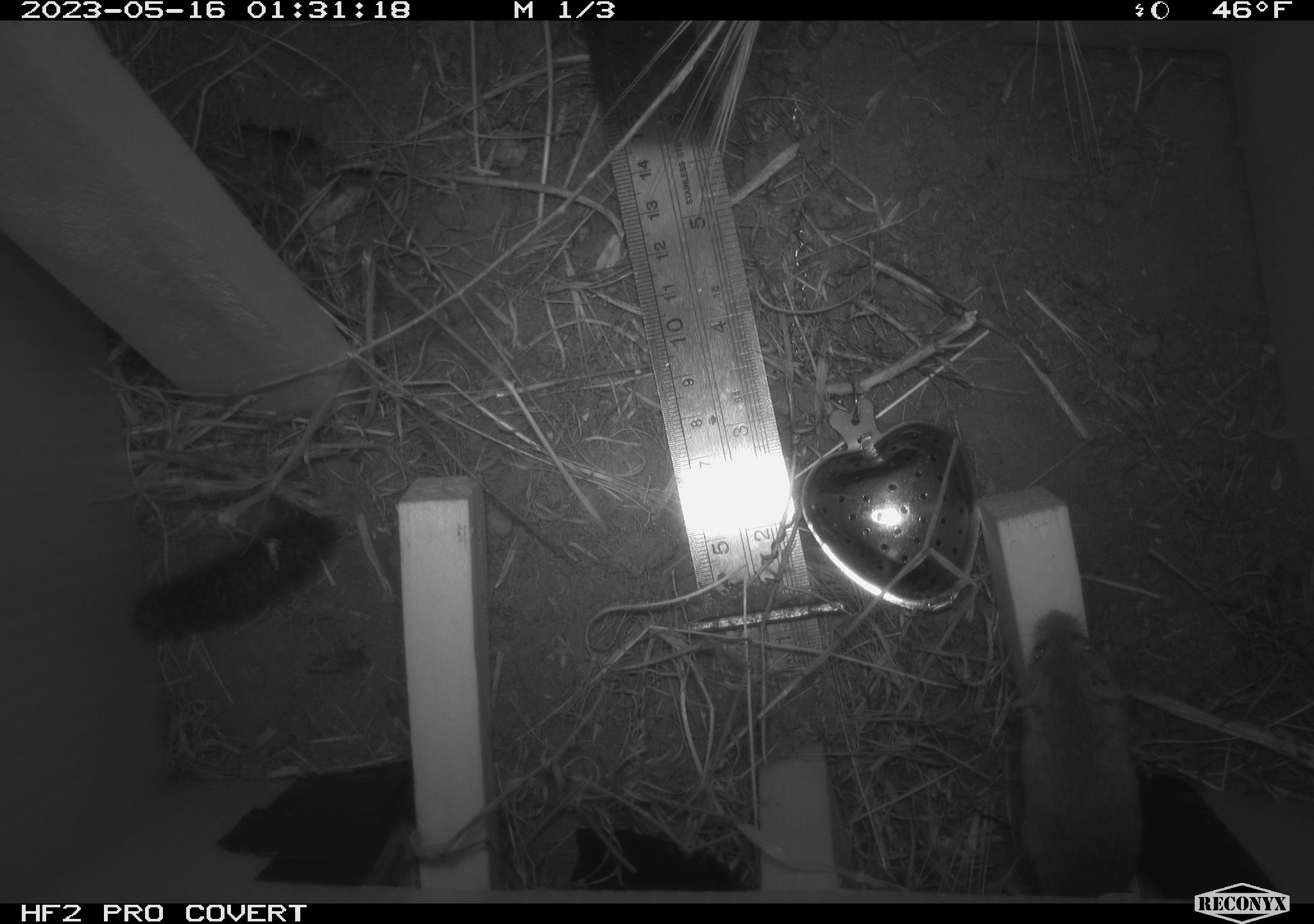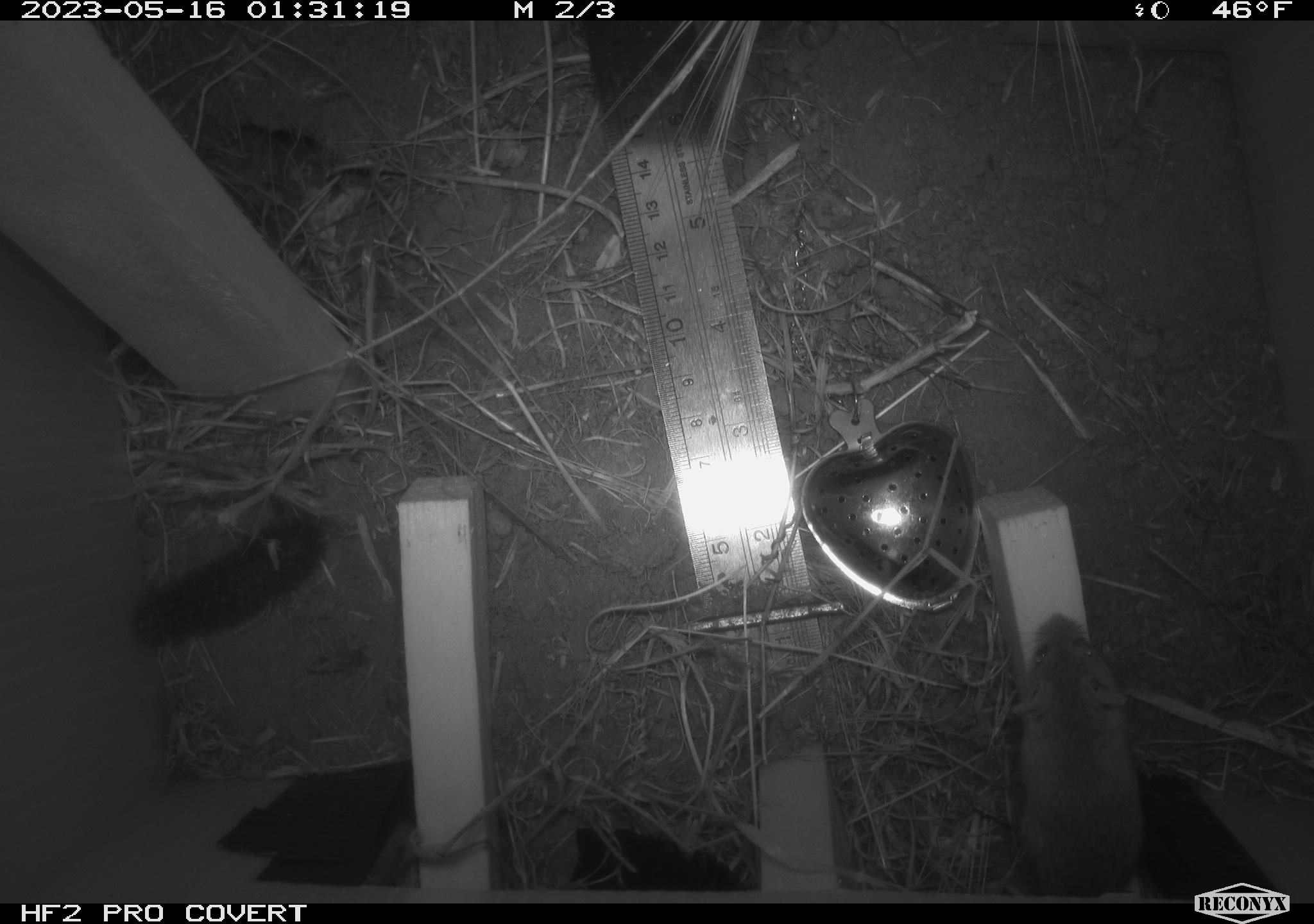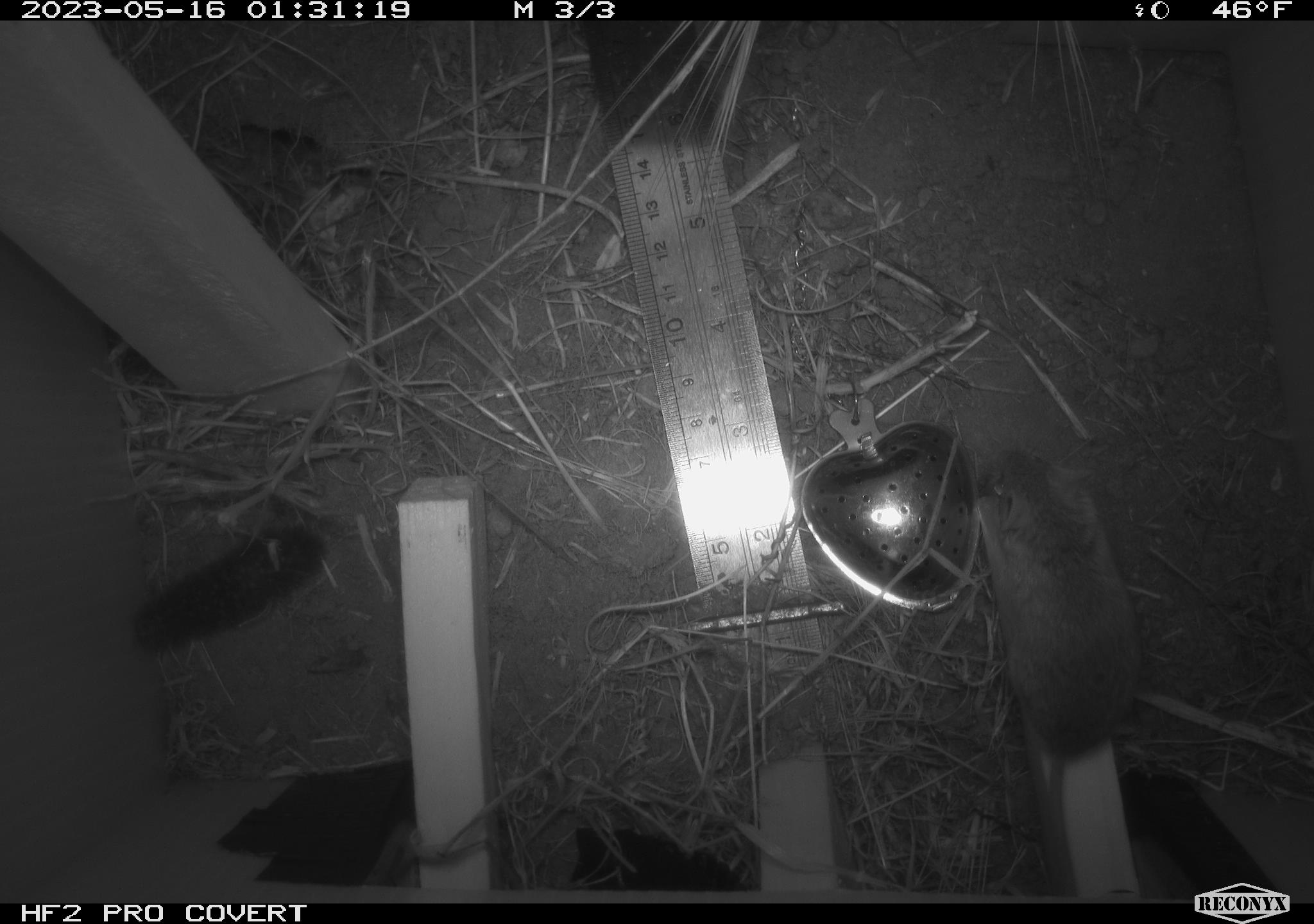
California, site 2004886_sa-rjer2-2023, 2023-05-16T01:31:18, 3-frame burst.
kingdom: Animalia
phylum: Chordata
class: Mammalia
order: Rodentia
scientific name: Rodentia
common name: mouse species